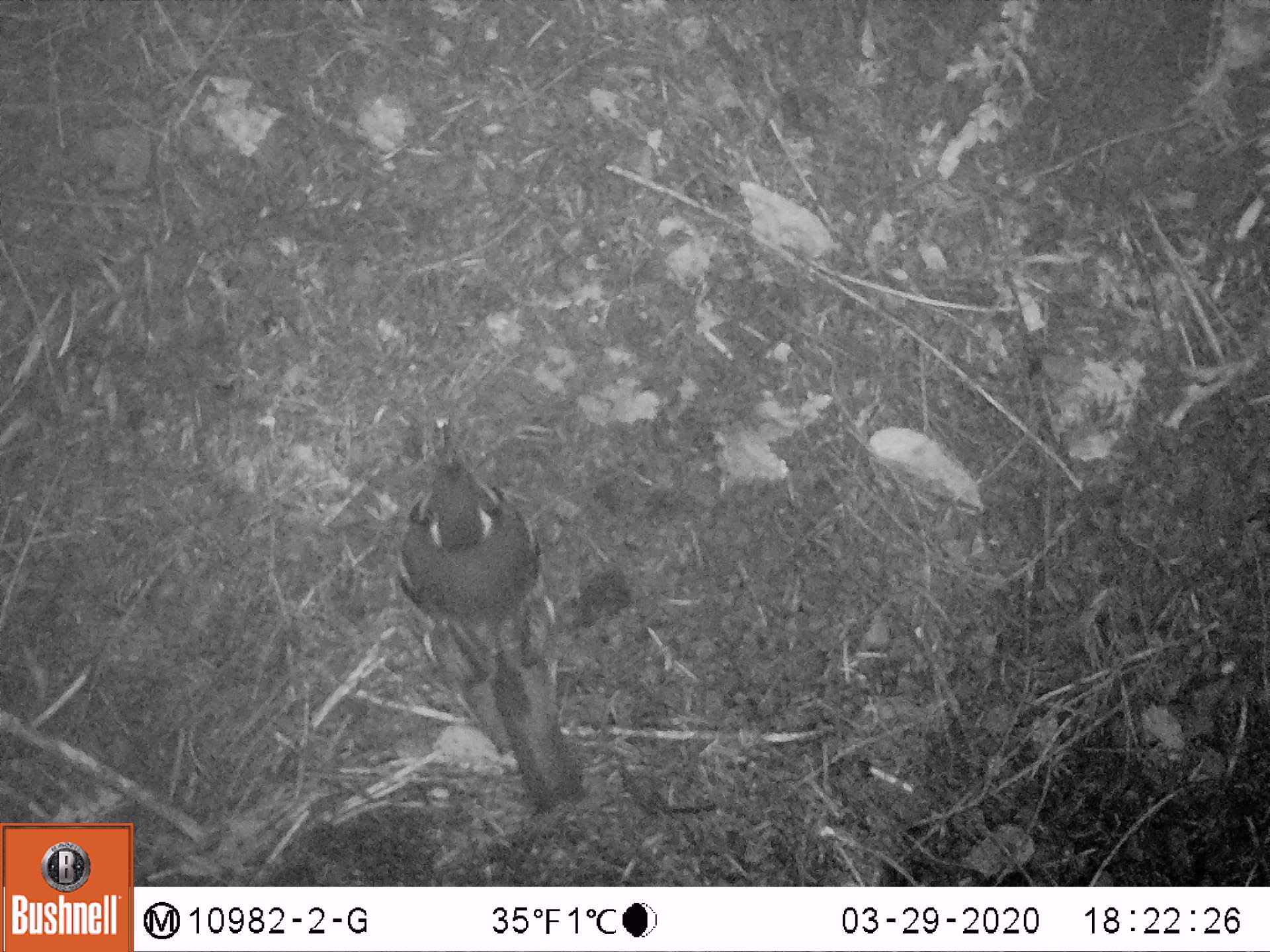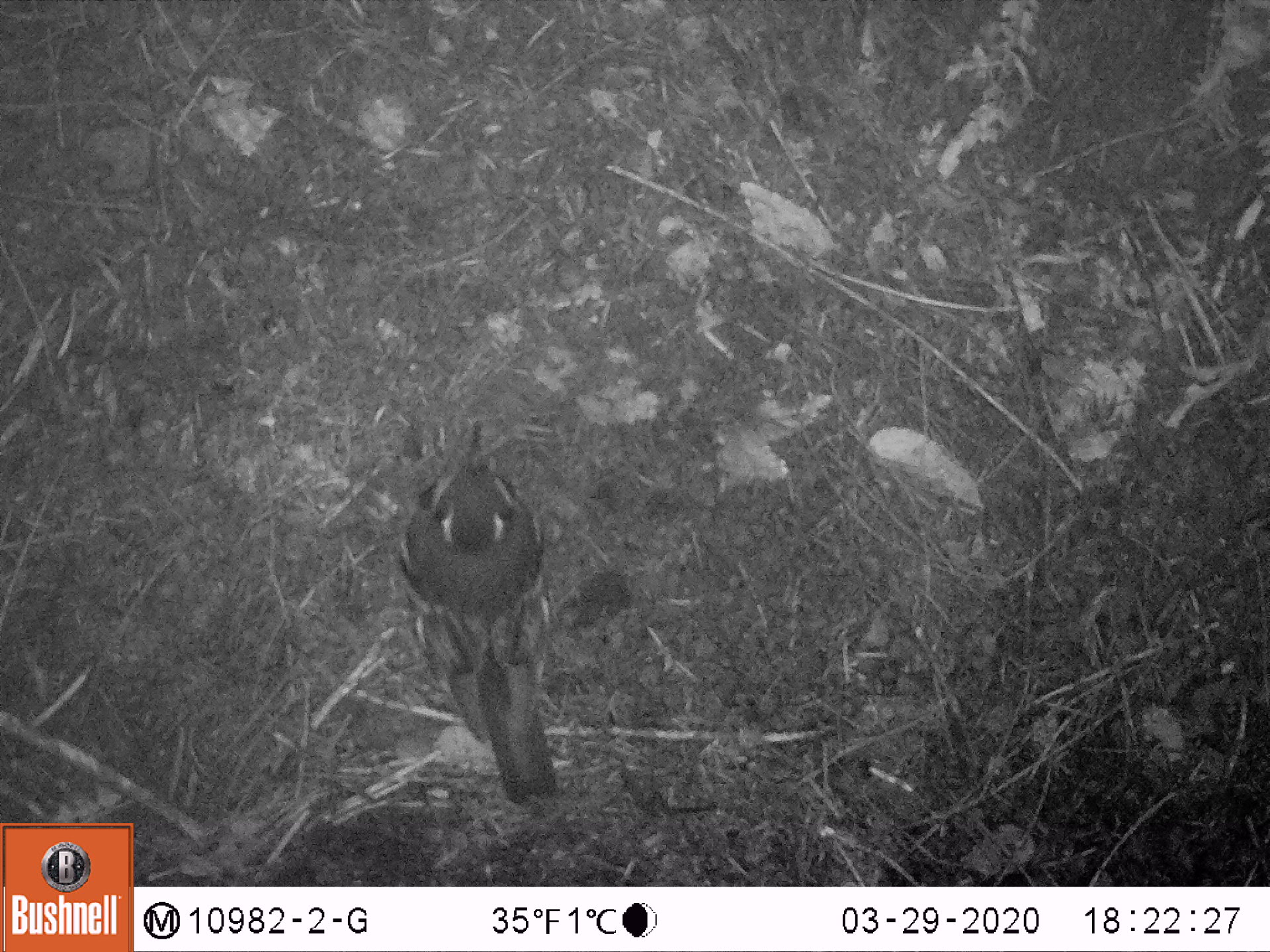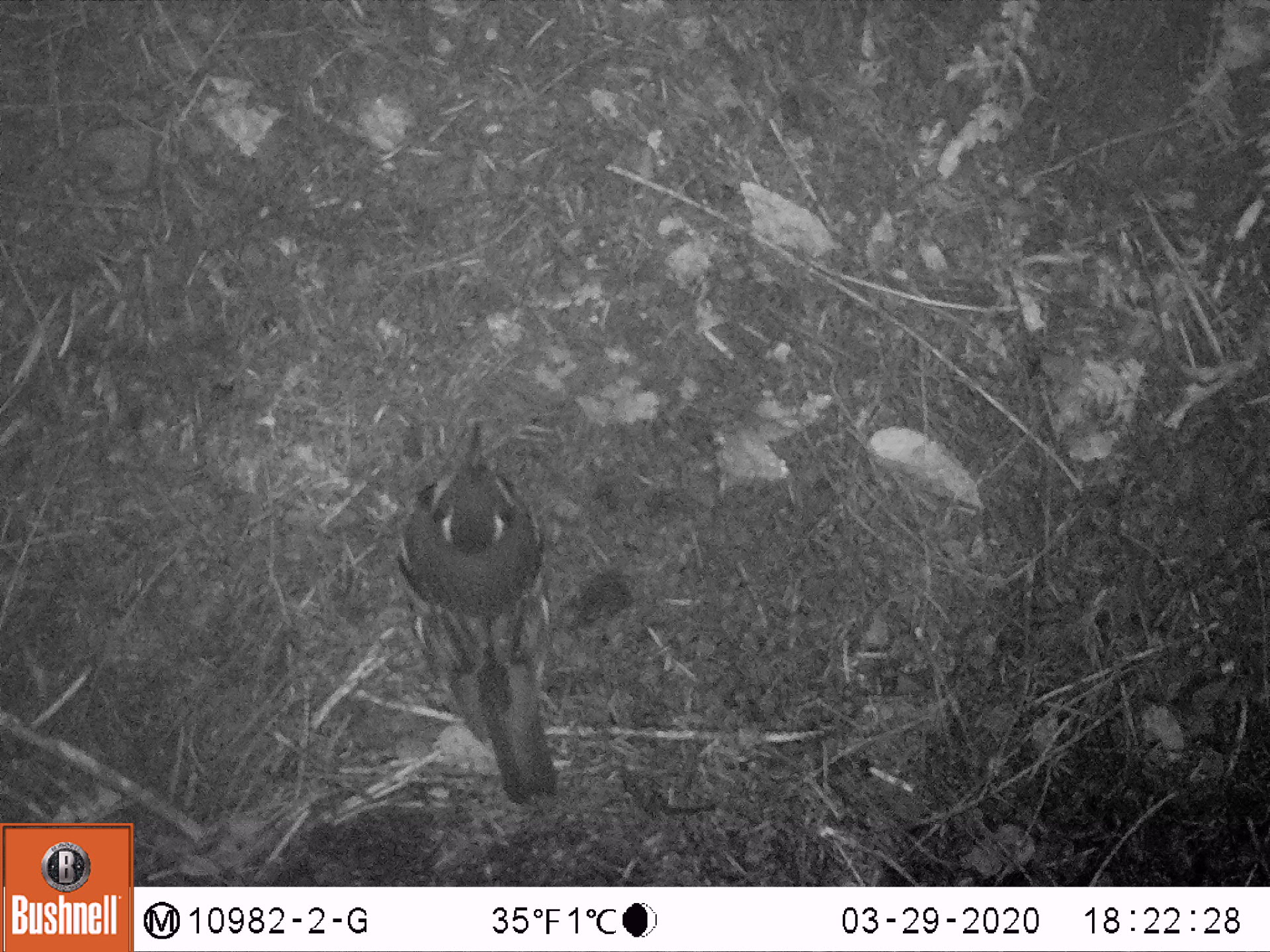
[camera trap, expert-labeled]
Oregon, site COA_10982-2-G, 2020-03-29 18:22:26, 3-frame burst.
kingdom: Animalia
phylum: Chordata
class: Aves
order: Passeriformes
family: Turdidae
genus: Ixoreus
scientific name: Ixoreus naevius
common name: varied thrush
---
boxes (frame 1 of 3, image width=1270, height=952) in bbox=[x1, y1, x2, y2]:
varied thrush: bbox=[391, 418, 579, 802]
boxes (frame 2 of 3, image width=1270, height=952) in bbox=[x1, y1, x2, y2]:
varied thrush: bbox=[405, 418, 561, 797]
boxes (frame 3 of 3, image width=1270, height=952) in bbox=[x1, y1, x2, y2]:
varied thrush: bbox=[389, 424, 559, 799]